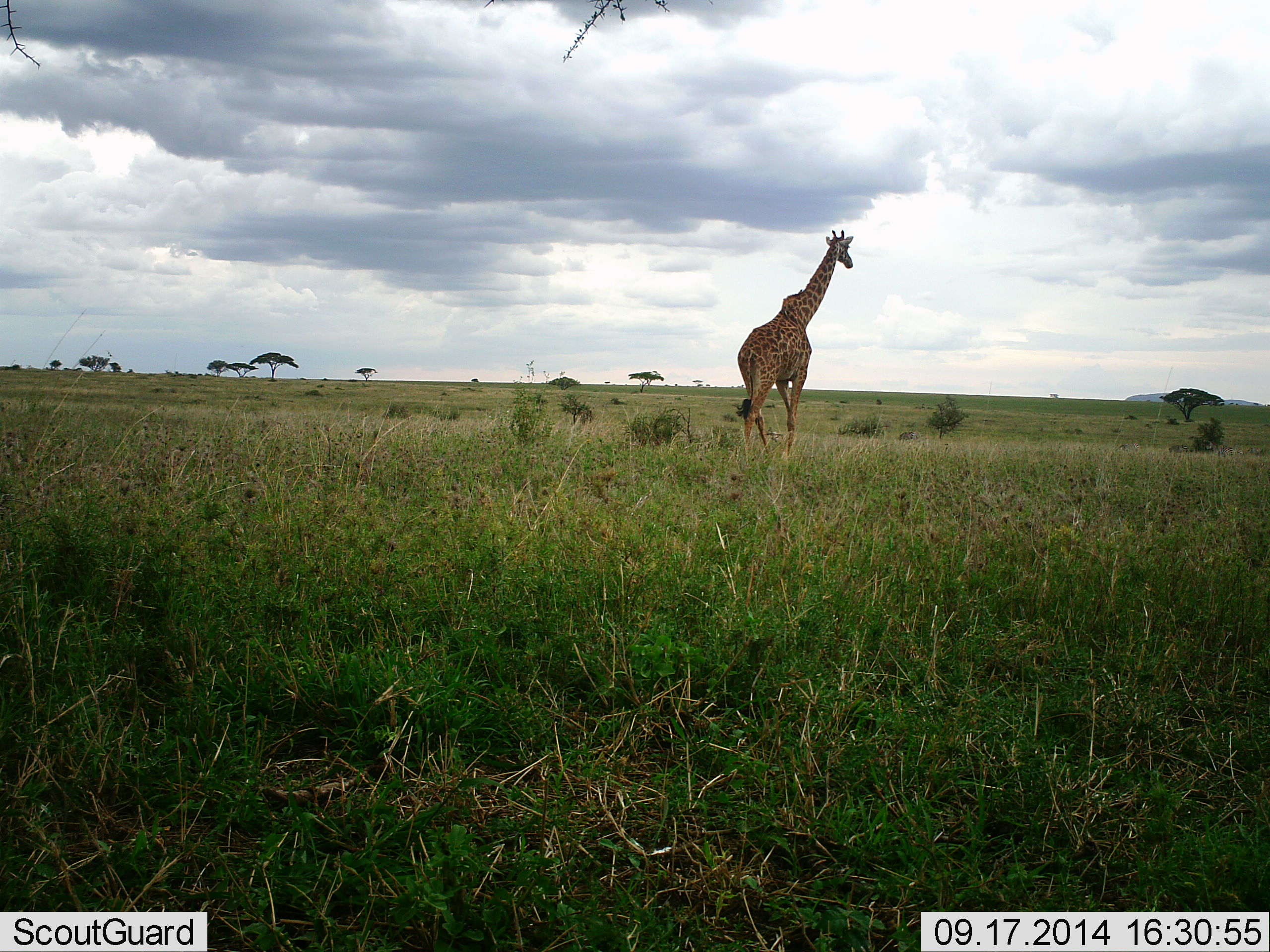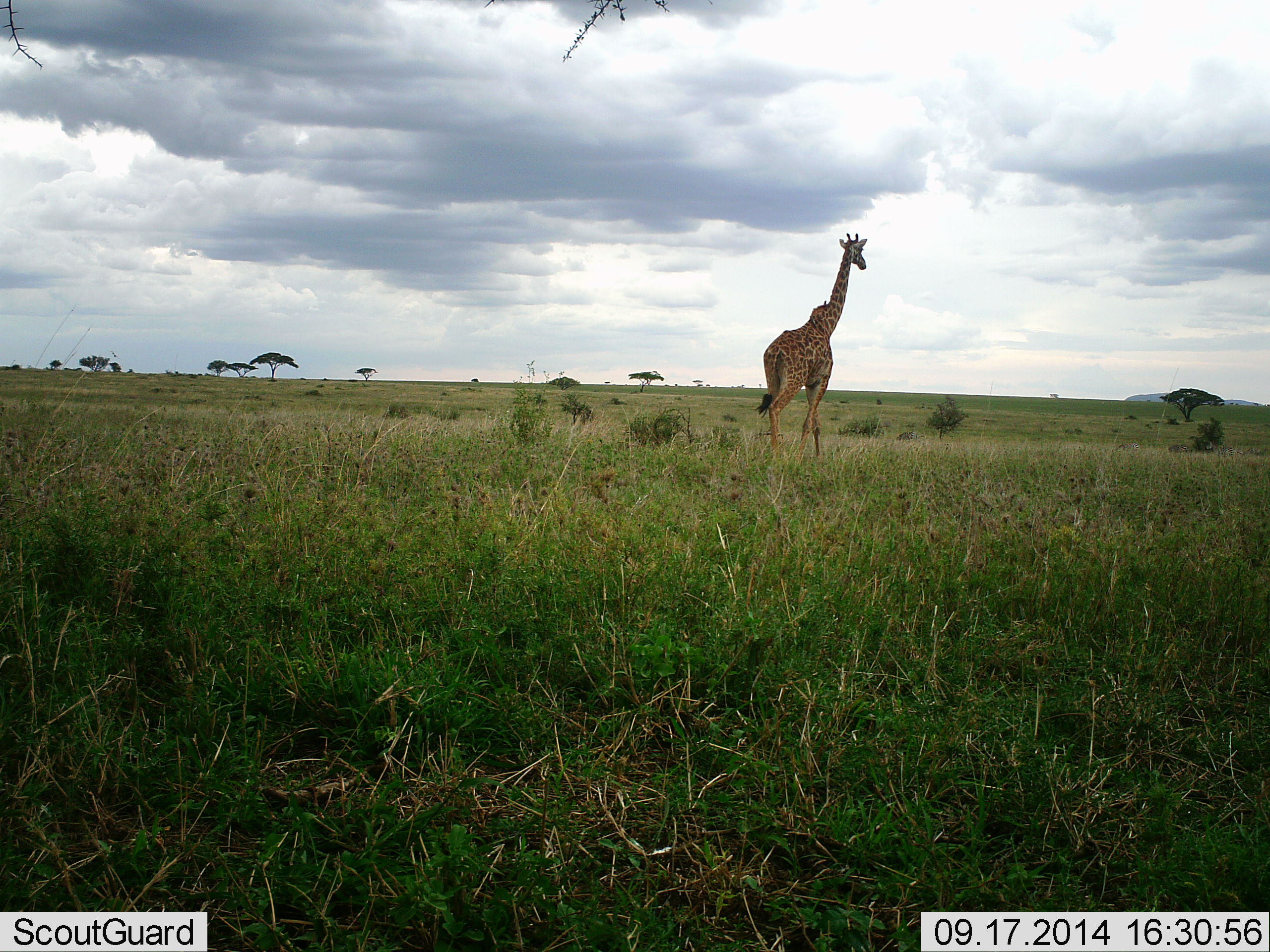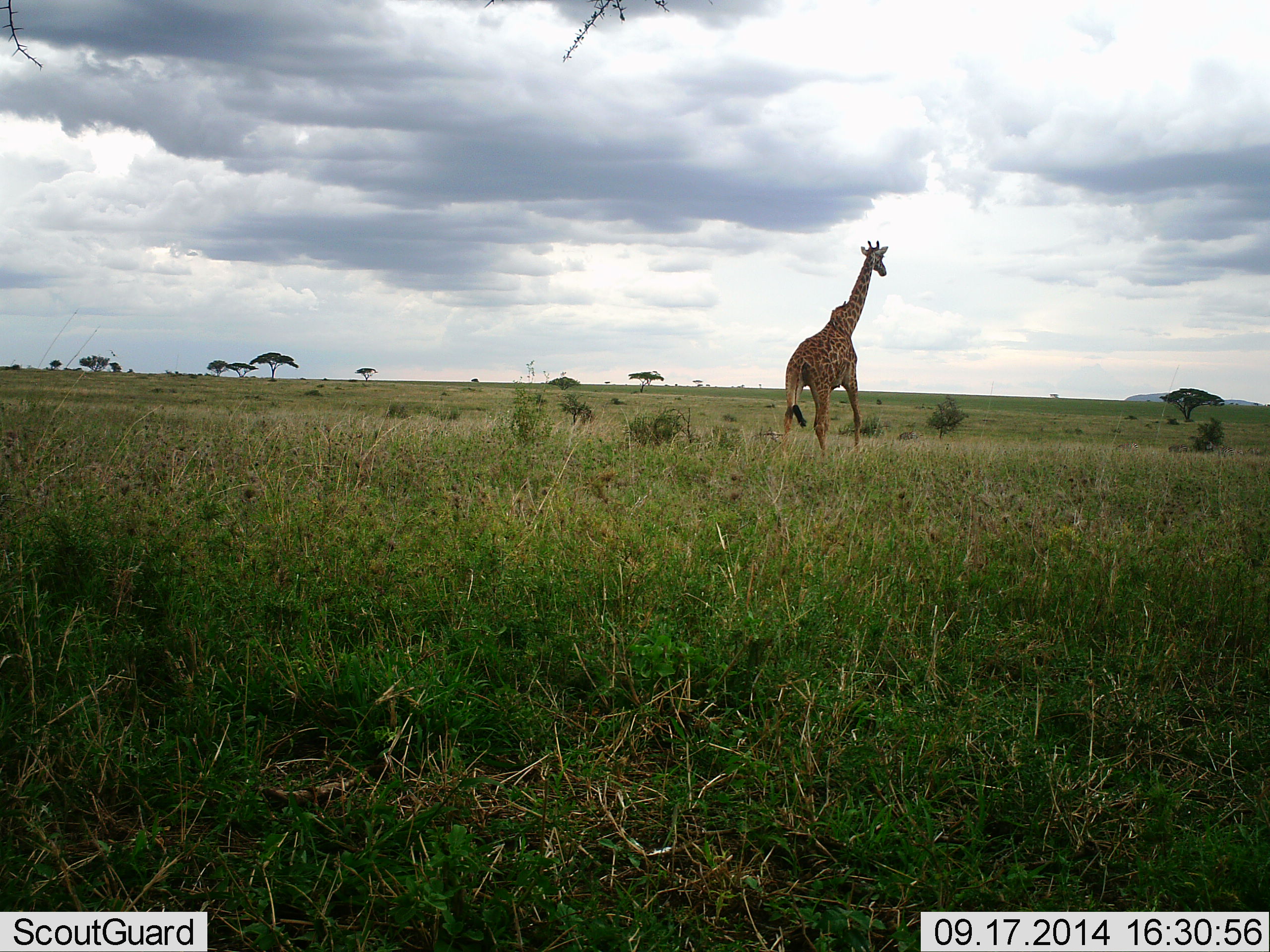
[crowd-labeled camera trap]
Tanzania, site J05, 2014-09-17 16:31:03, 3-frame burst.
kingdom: Animalia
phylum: Chordata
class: Mammalia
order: Artiodactyla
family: Giraffidae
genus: Giraffa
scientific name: Giraffa camelopardalis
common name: giraffe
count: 1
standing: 10%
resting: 0%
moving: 90%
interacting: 0%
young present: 0%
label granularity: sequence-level